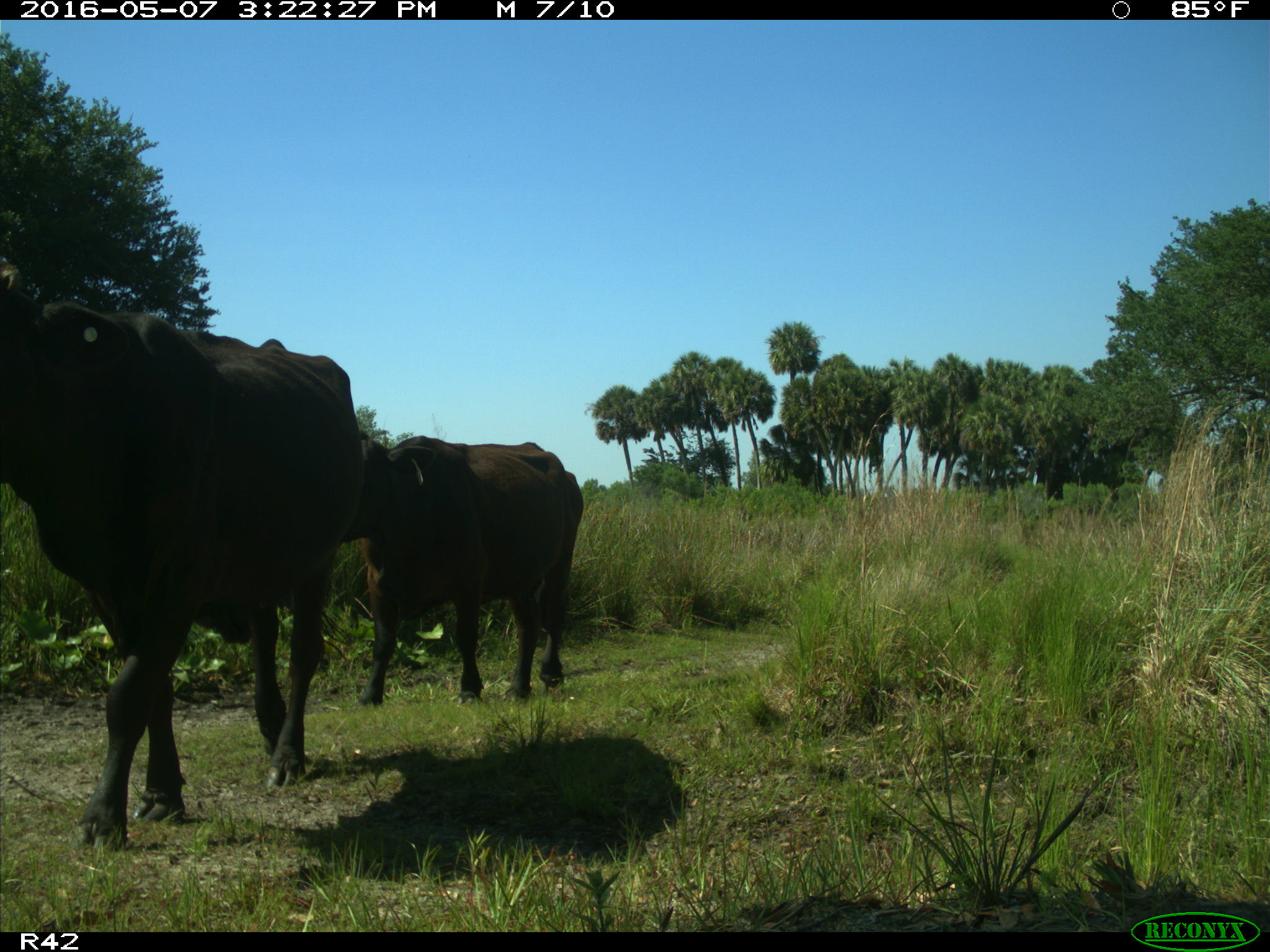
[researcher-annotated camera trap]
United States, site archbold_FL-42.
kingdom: Animalia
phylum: Chordata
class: Mammalia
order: Artiodactyla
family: Bovidae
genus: Bos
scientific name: Bos taurus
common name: domestic cow